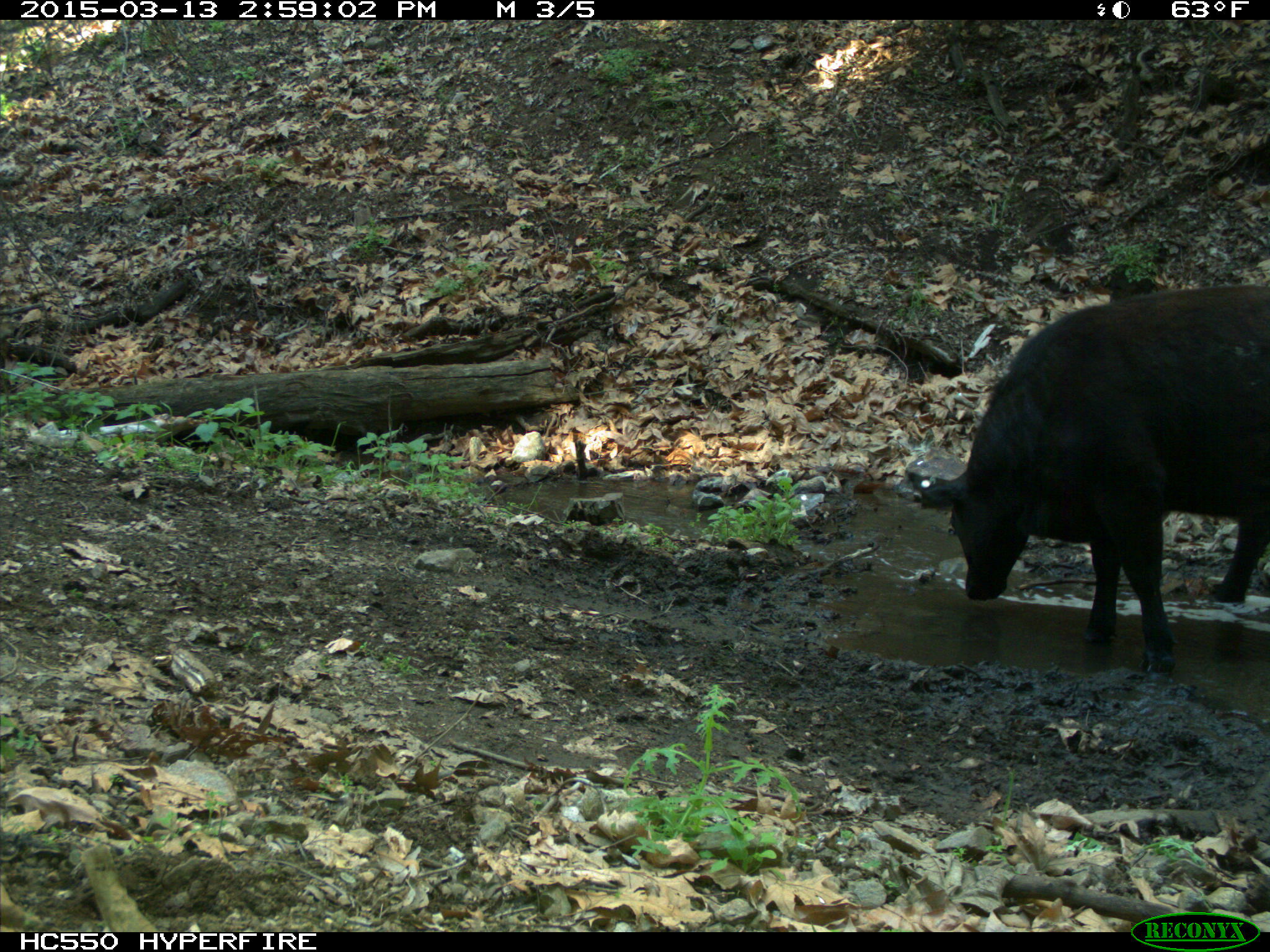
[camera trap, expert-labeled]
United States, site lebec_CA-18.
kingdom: Animalia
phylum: Chordata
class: Mammalia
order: Artiodactyla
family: Bovidae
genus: Bos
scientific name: Bos taurus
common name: domestic cow